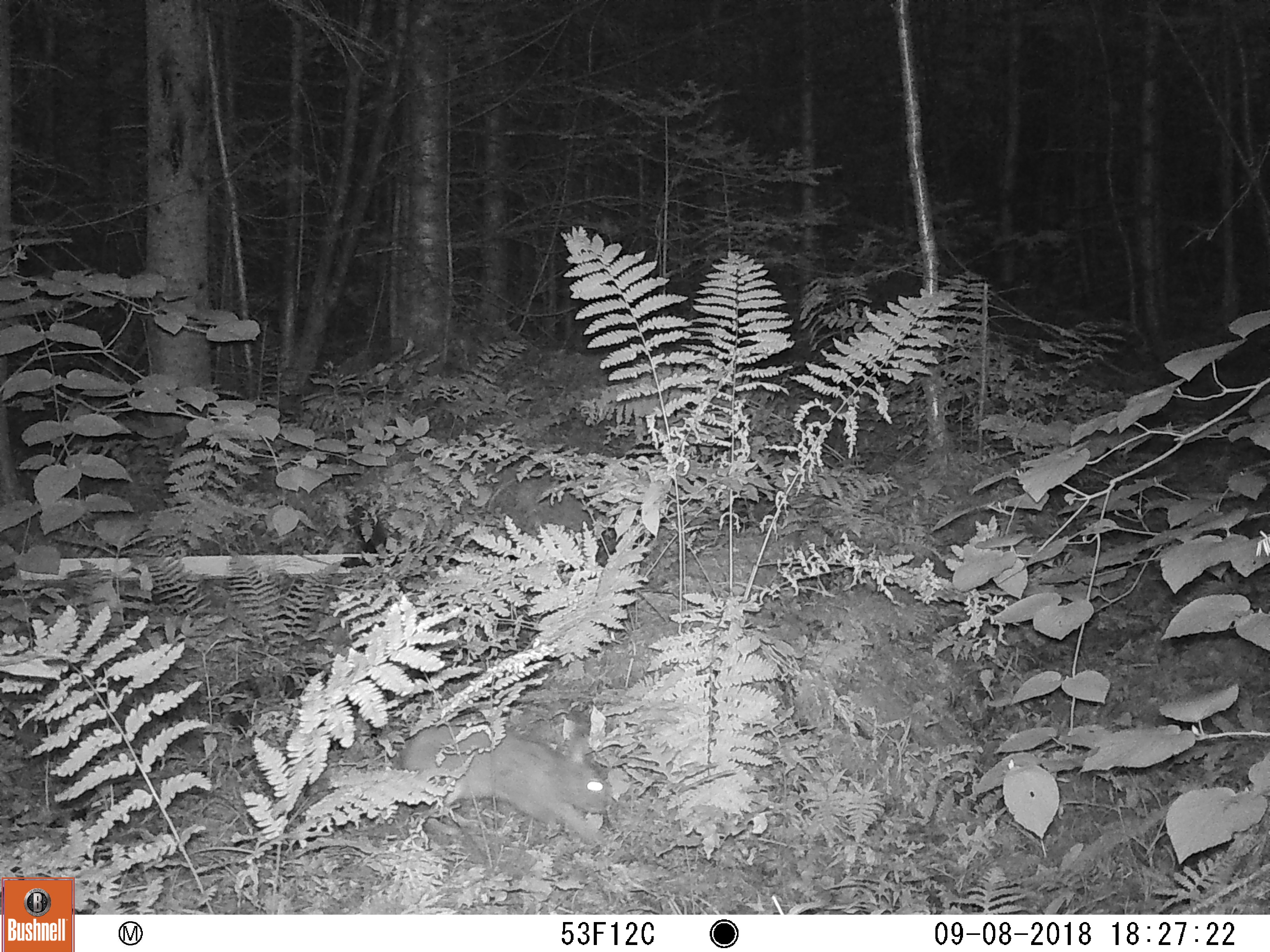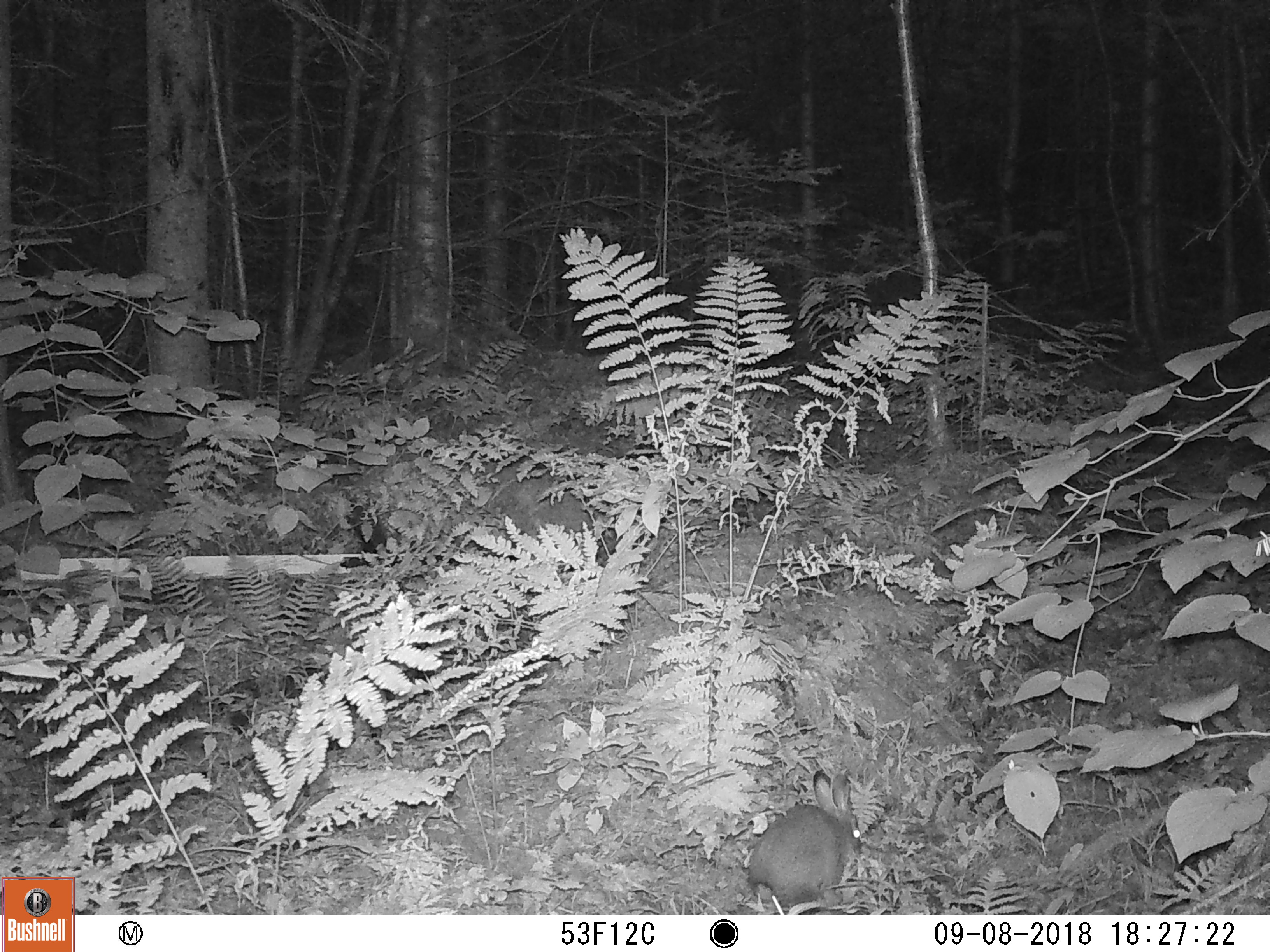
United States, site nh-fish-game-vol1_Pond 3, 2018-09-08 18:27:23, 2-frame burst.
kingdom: Animalia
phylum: Chordata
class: Mammalia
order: Lagomorpha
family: Leporidae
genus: Lepus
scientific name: Lepus americanus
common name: snowshoe hare